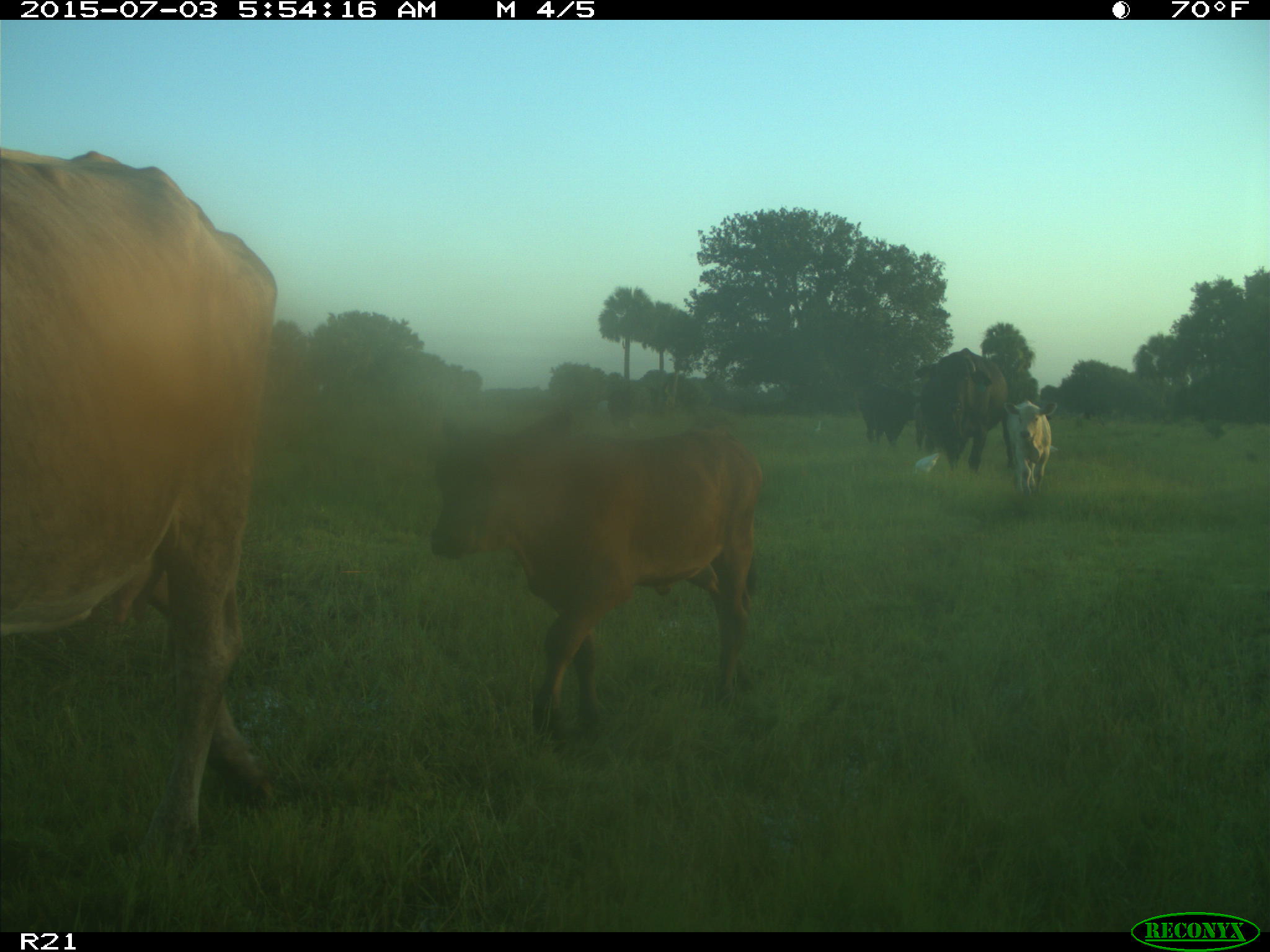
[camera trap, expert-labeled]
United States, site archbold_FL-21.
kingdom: Animalia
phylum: Chordata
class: Mammalia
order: Artiodactyla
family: Bovidae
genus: Bos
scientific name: Bos taurus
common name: domestic cow